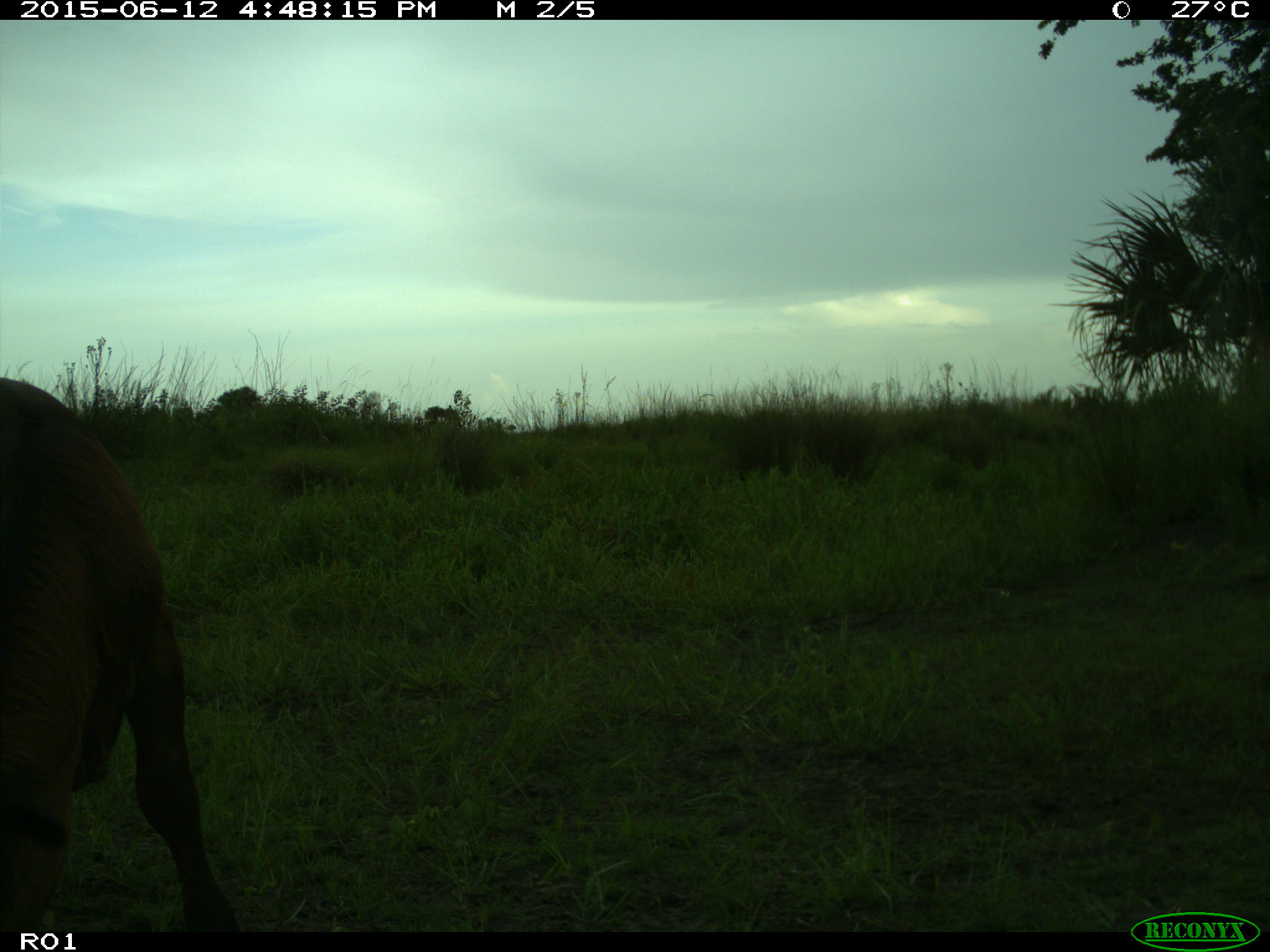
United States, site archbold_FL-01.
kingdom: Animalia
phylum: Chordata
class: Mammalia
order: Artiodactyla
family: Bovidae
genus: Bos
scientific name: Bos taurus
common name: domestic cow